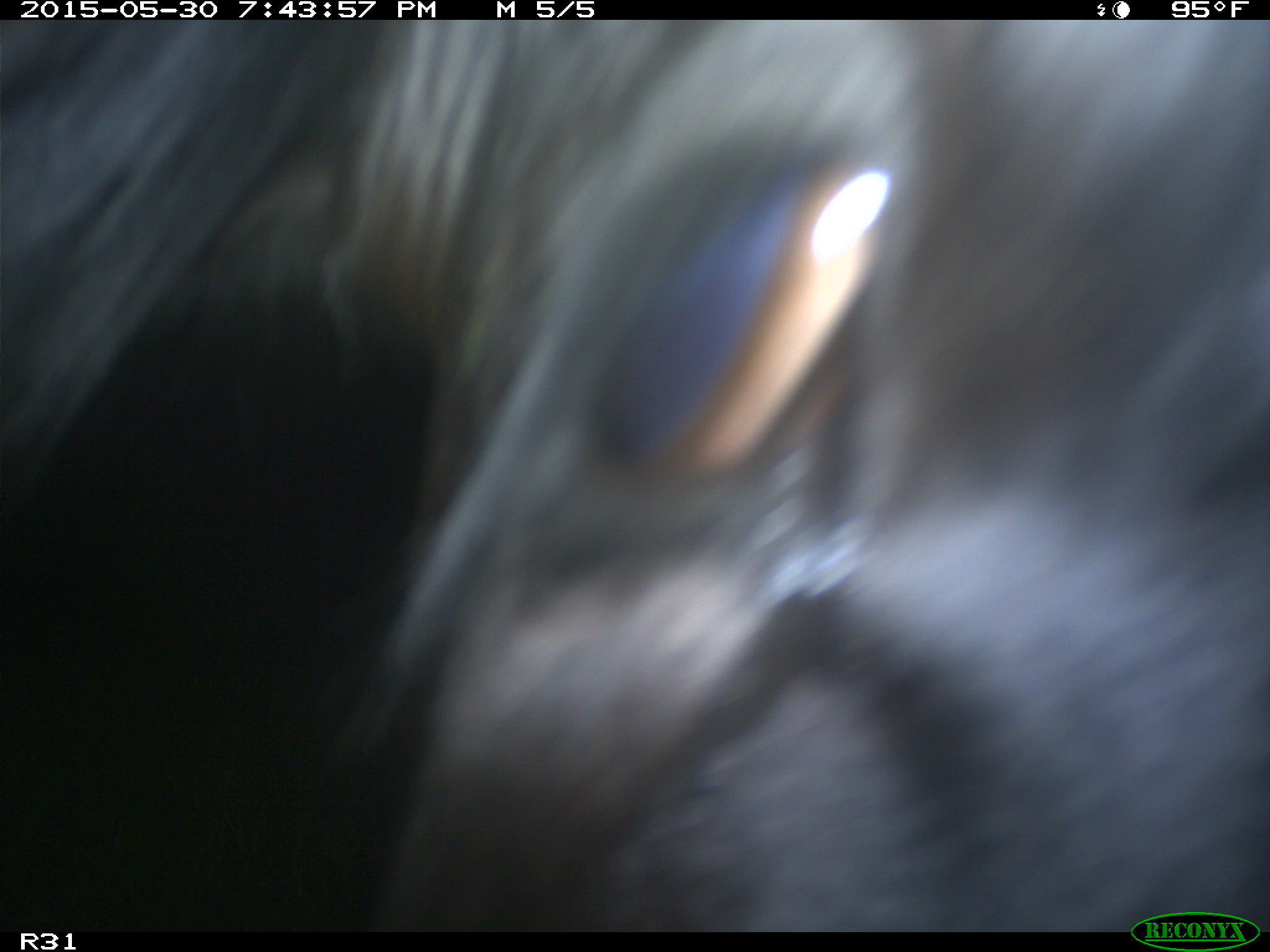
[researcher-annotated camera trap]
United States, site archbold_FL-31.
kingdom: Animalia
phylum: Chordata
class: Mammalia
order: Artiodactyla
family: Bovidae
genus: Bos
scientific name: Bos taurus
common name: domestic cow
Bos taurus (domestic cow).